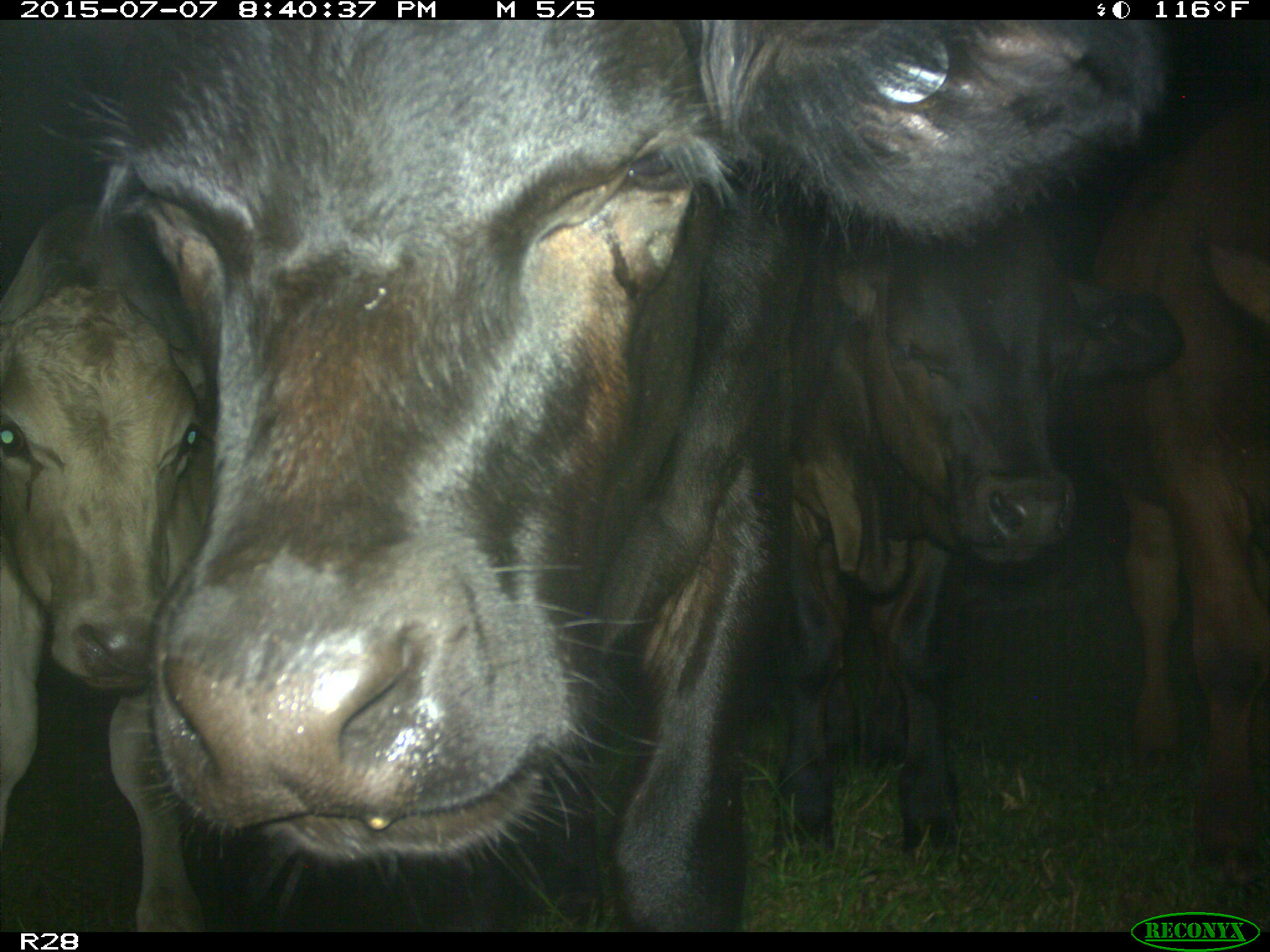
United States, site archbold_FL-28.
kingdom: Animalia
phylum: Chordata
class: Mammalia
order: Artiodactyla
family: Bovidae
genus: Bos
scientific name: Bos taurus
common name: domestic cow